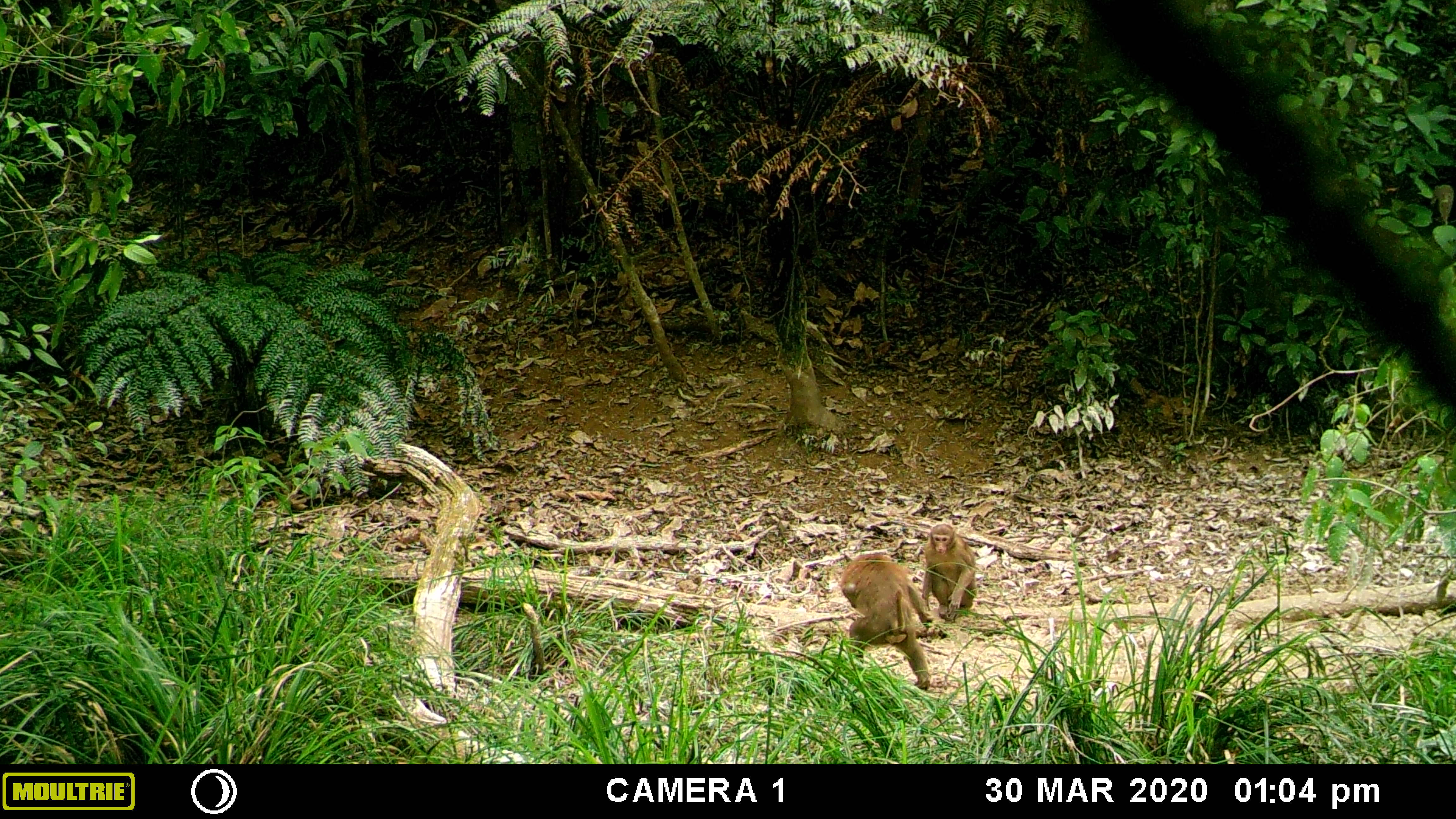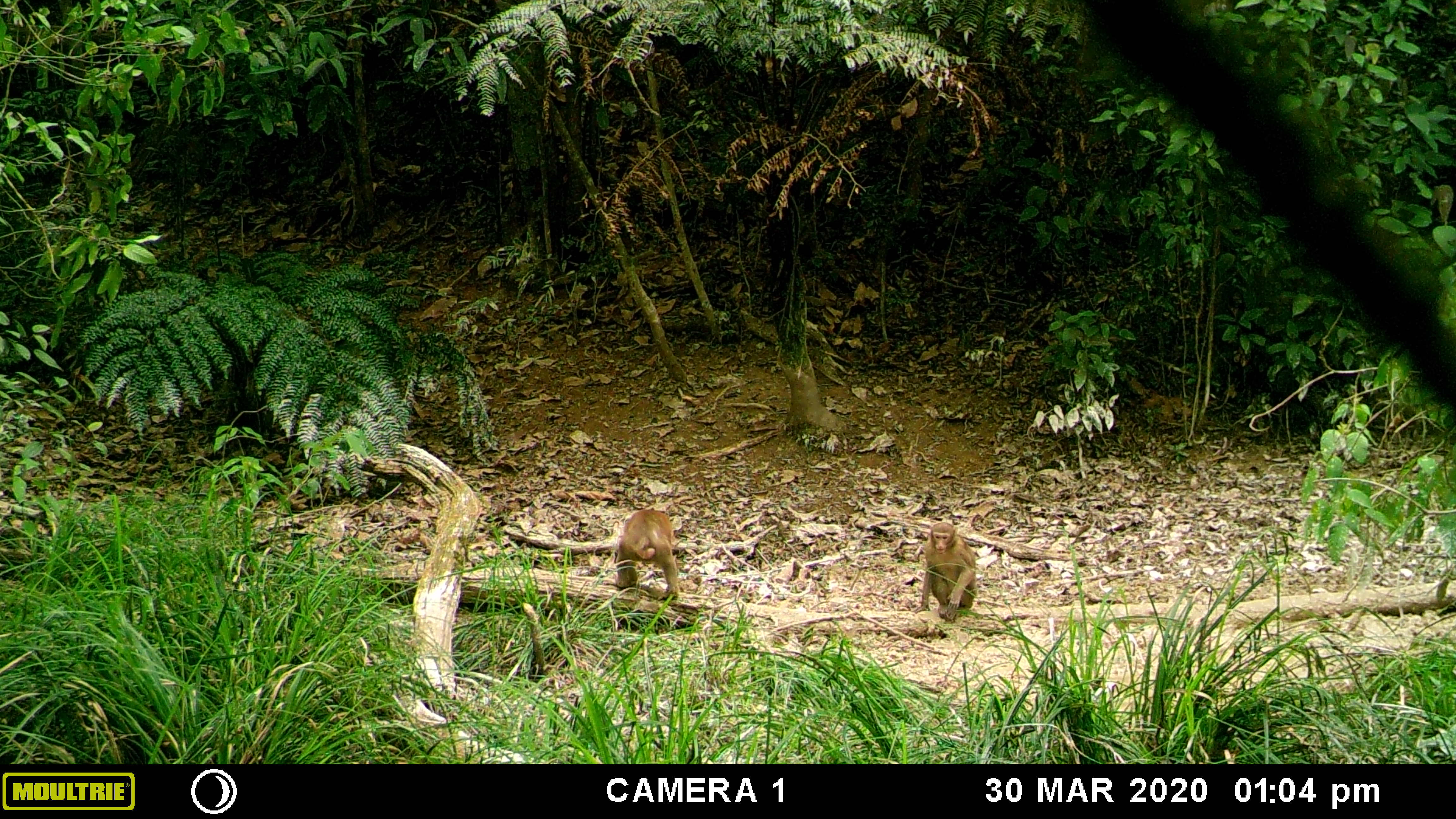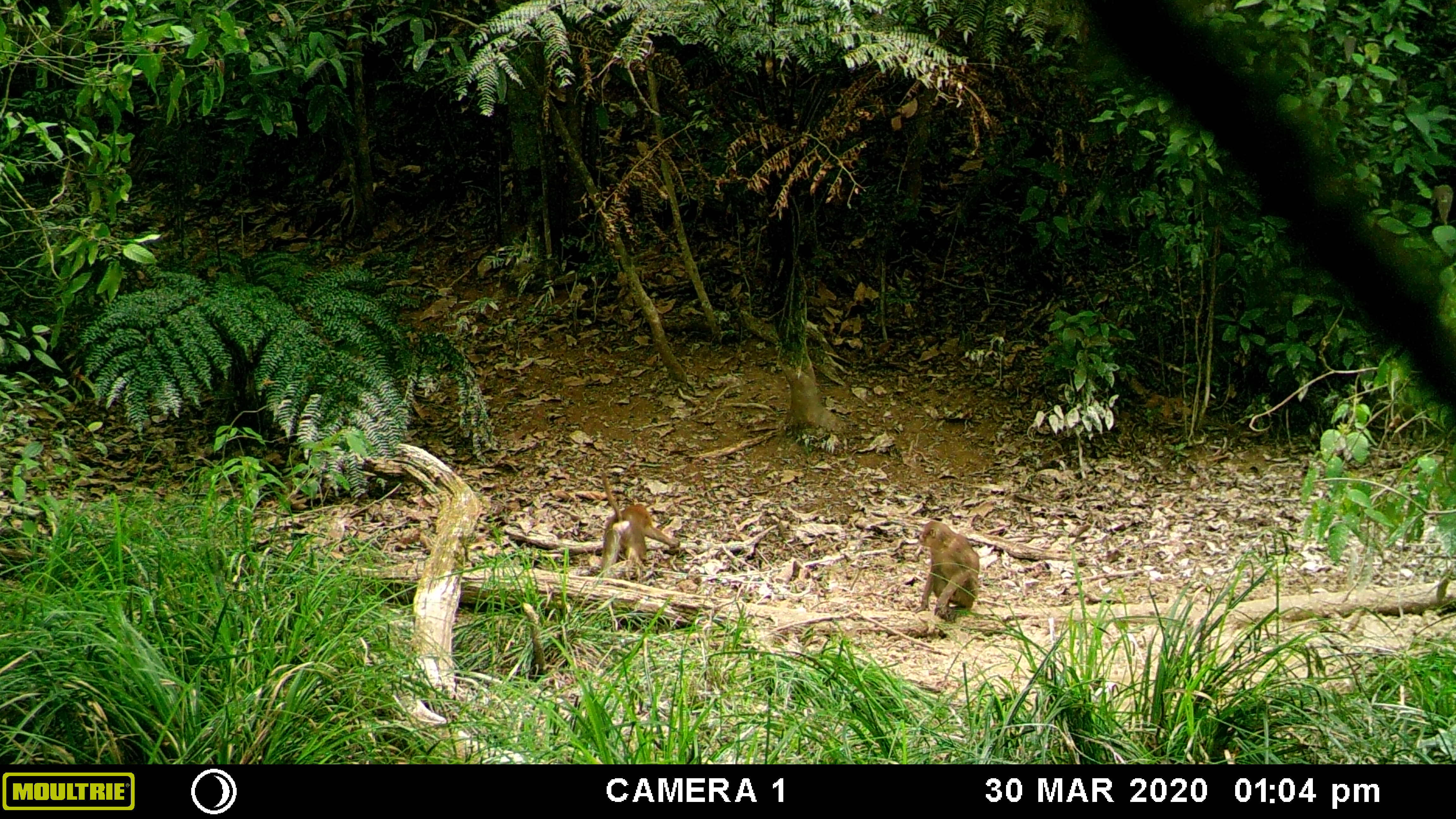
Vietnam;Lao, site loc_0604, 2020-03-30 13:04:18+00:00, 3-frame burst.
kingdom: Animalia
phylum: Chordata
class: Mammalia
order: Primates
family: Cercopithecidae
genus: Macaca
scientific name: Macaca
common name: macaques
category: assam or rhesus macaque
Assam or rhesus macaque (macaques) (Macaca). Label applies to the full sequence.